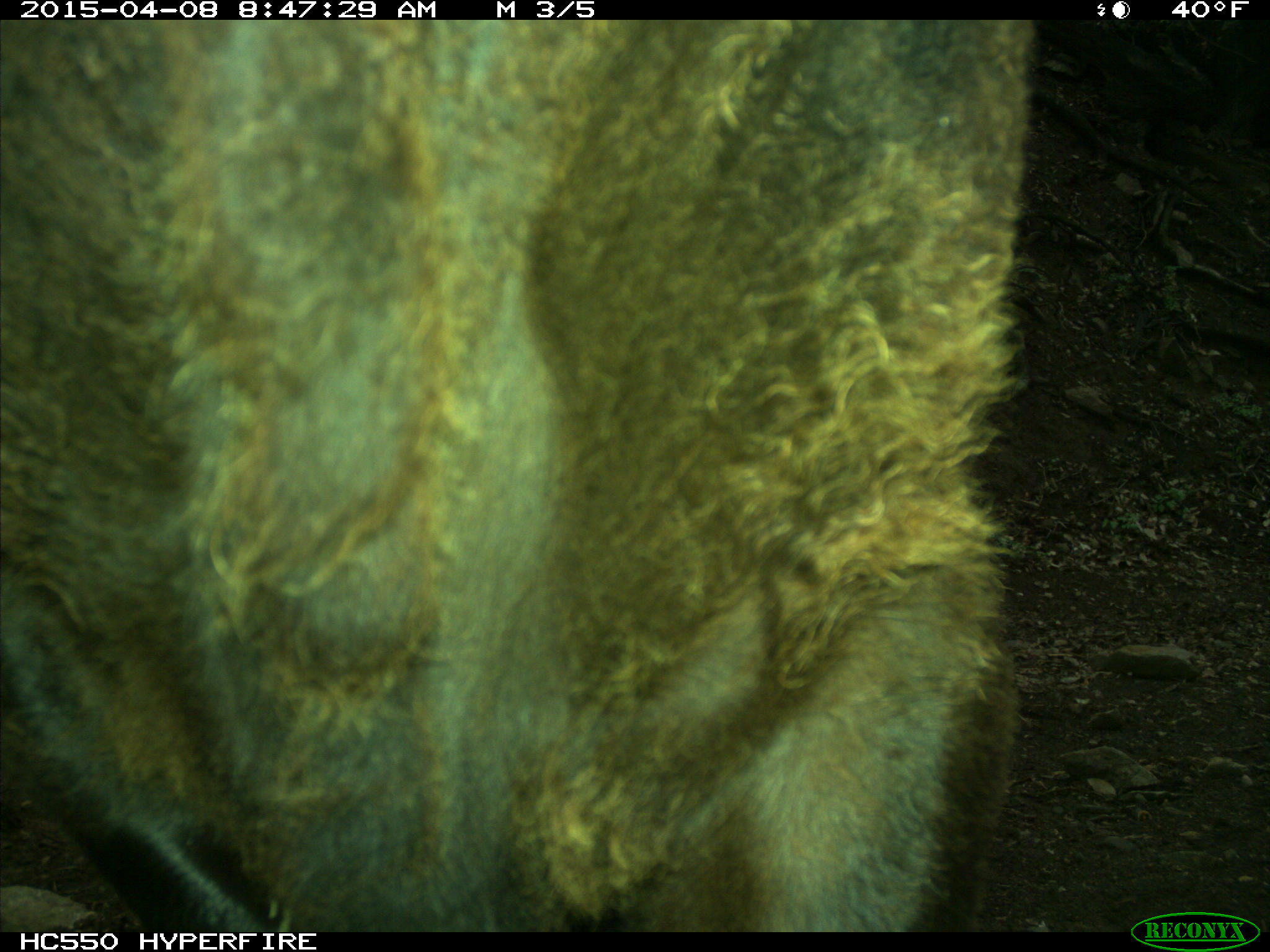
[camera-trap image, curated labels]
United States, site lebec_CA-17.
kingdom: Animalia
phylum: Chordata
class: Mammalia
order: Artiodactyla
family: Bovidae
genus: Bos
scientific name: Bos taurus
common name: domestic cow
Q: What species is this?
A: Bos taurus (domestic cow).